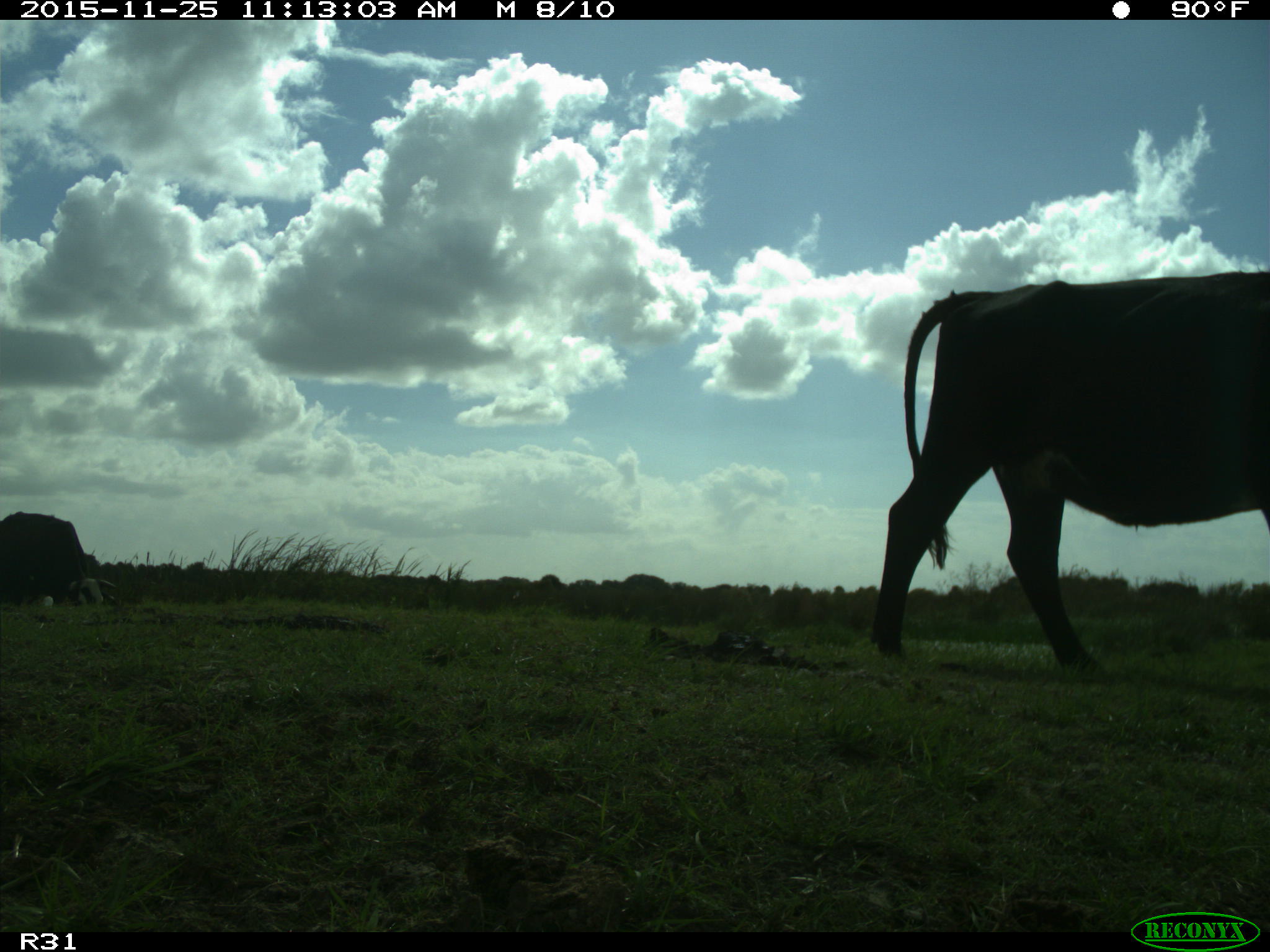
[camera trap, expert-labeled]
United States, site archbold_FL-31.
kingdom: Animalia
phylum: Chordata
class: Mammalia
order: Artiodactyla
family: Bovidae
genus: Bos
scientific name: Bos taurus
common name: domestic cow